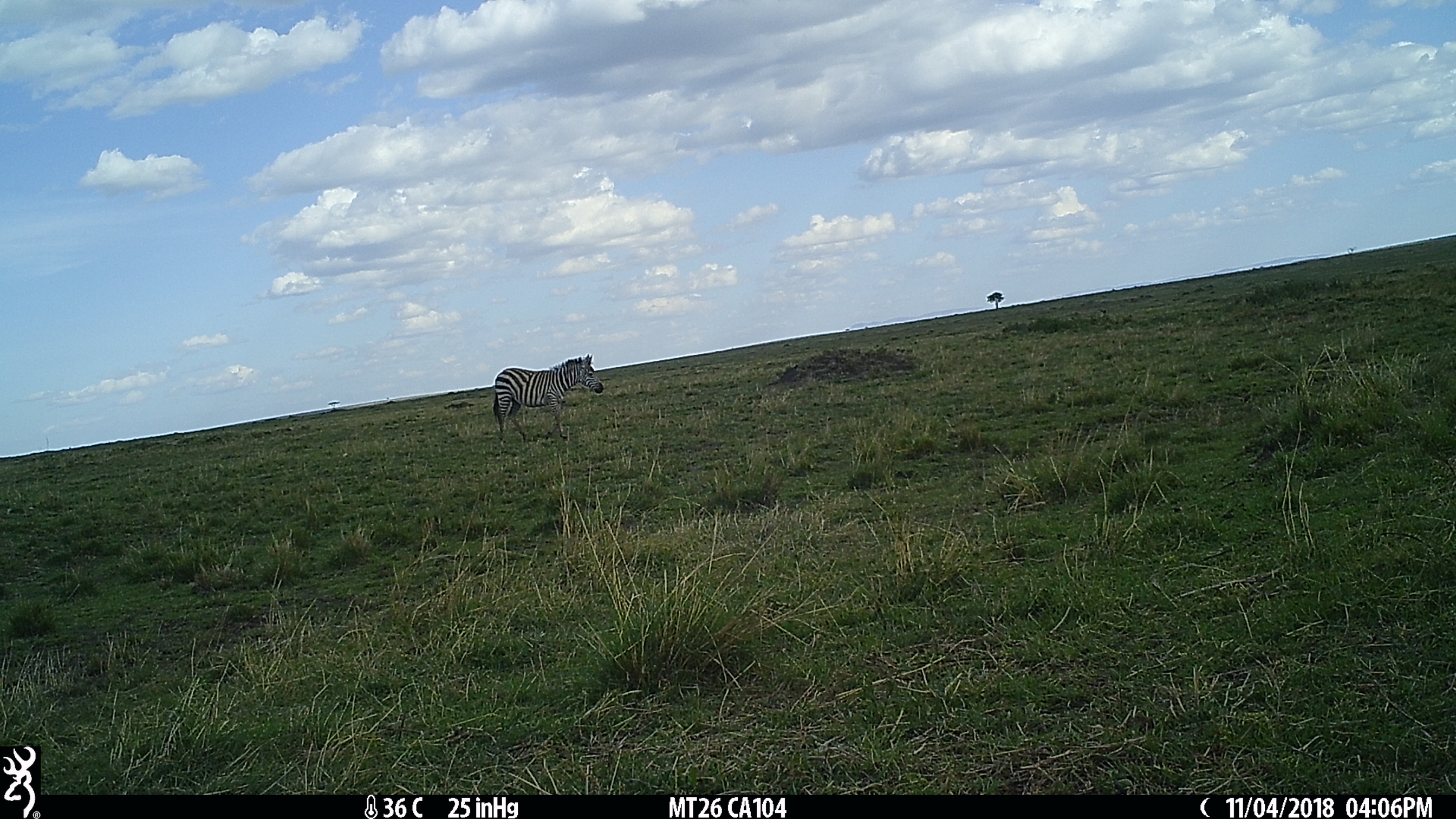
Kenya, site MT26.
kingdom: Animalia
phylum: Chordata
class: Mammalia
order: Perissodactyla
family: Equidae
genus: Equus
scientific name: Equus quagga burchellii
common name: burchell's zebra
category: zebra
Zebra (burchell's zebra) (Equus quagga burchellii).